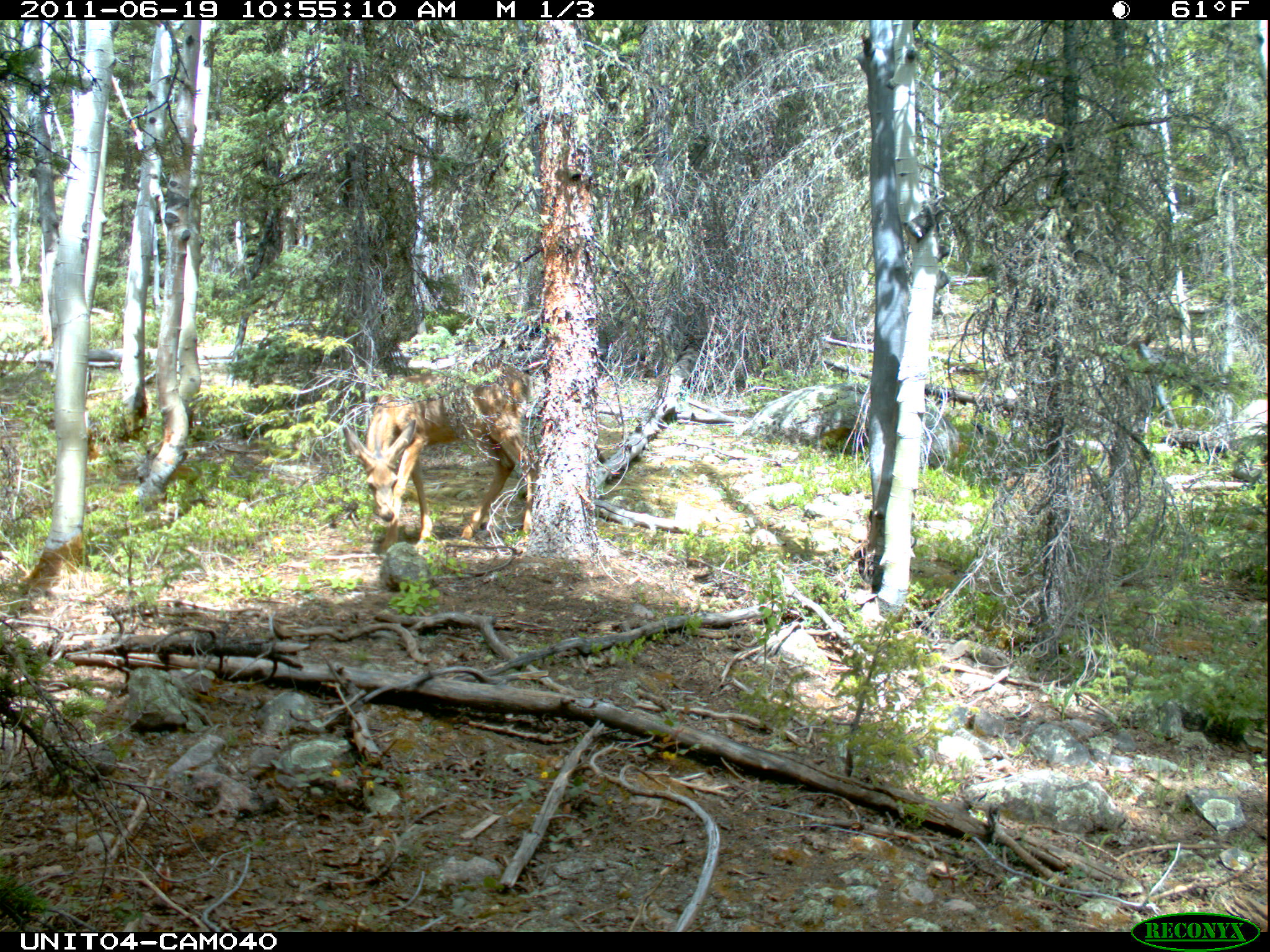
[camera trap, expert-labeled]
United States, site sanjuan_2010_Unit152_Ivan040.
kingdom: Animalia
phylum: Chordata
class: Mammalia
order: Artiodactyla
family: Cervidae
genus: Odocoileus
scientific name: Odocoileus hemionus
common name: mule deer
Odocoileus hemionus (mule deer).